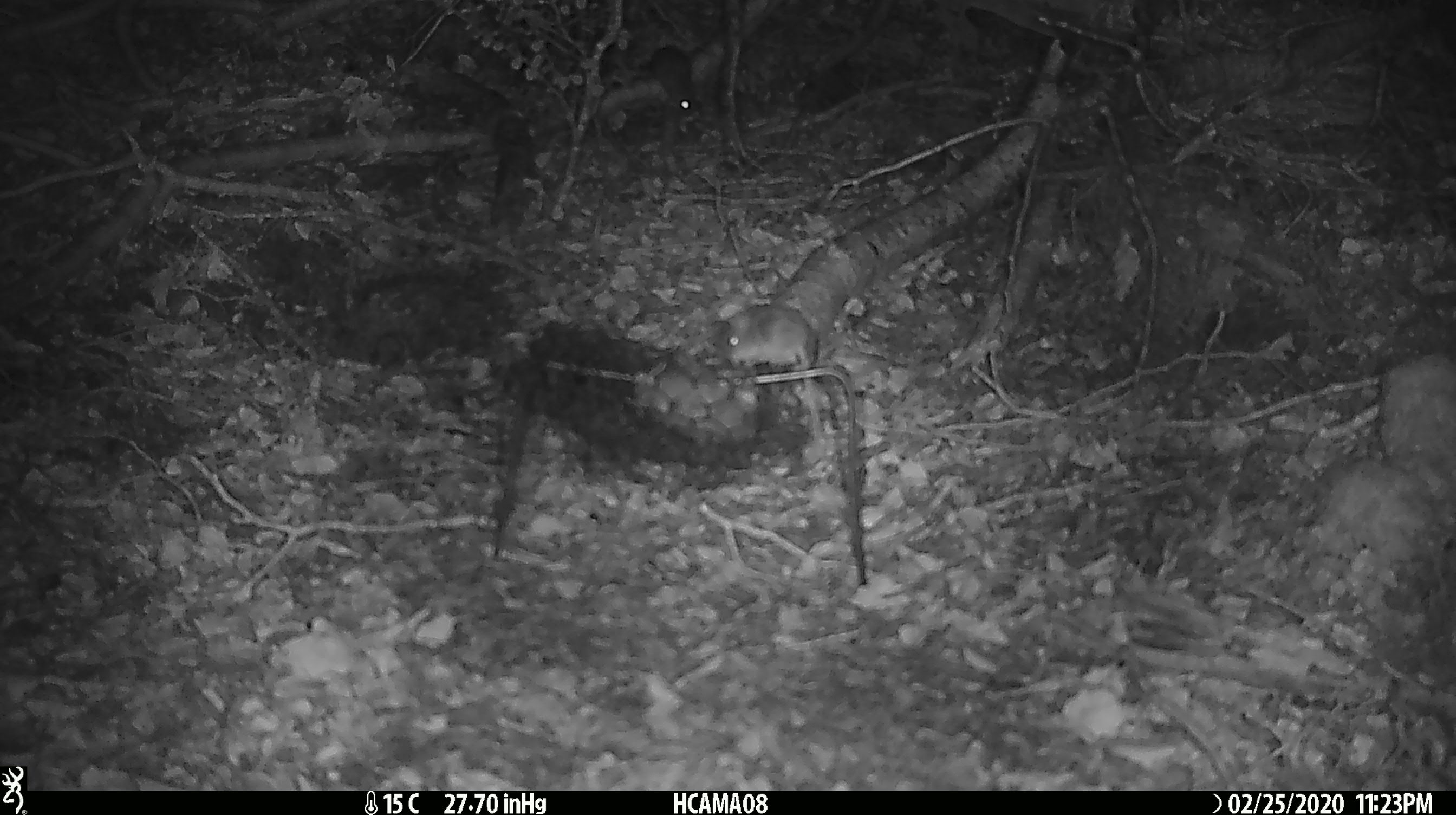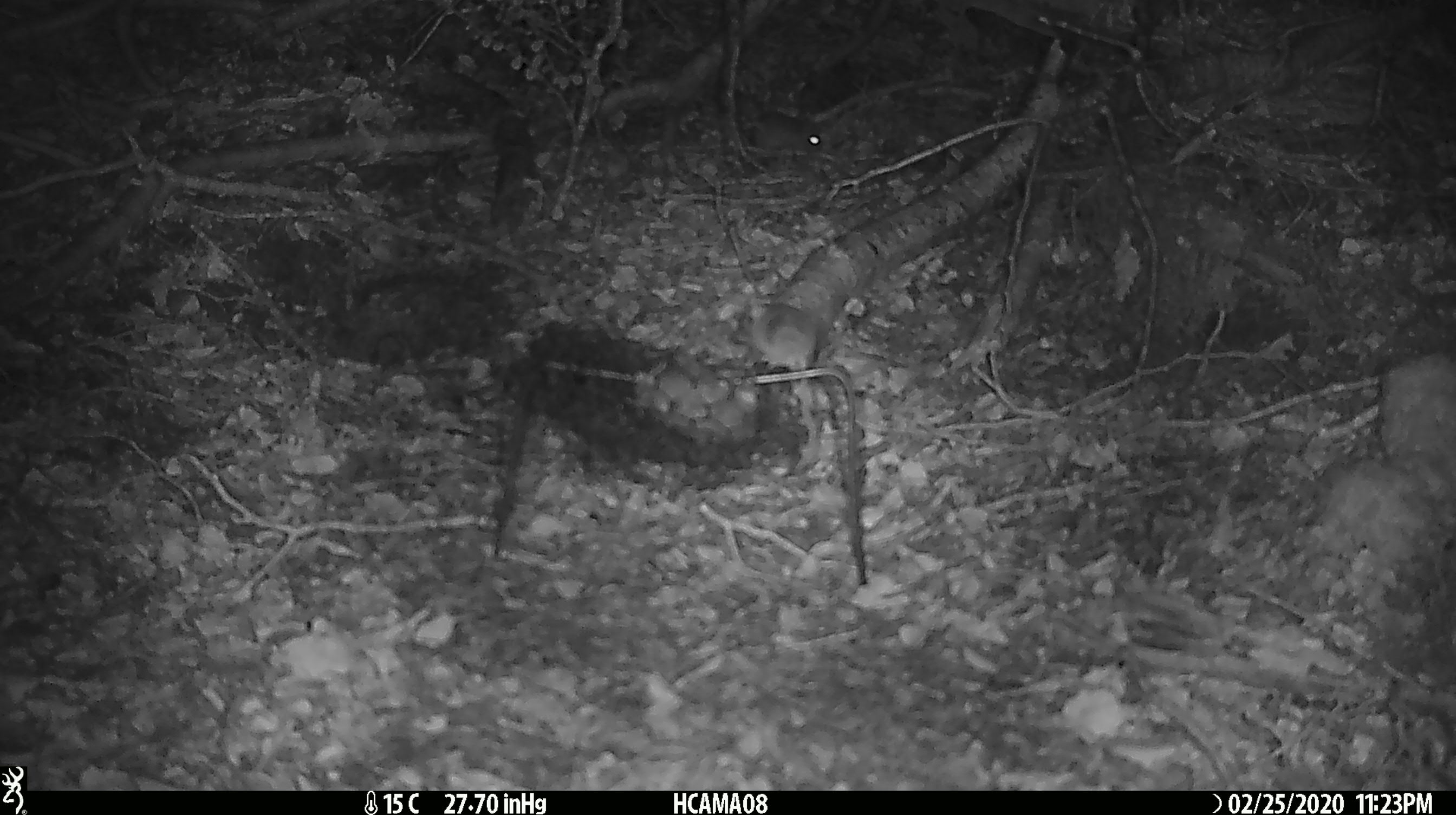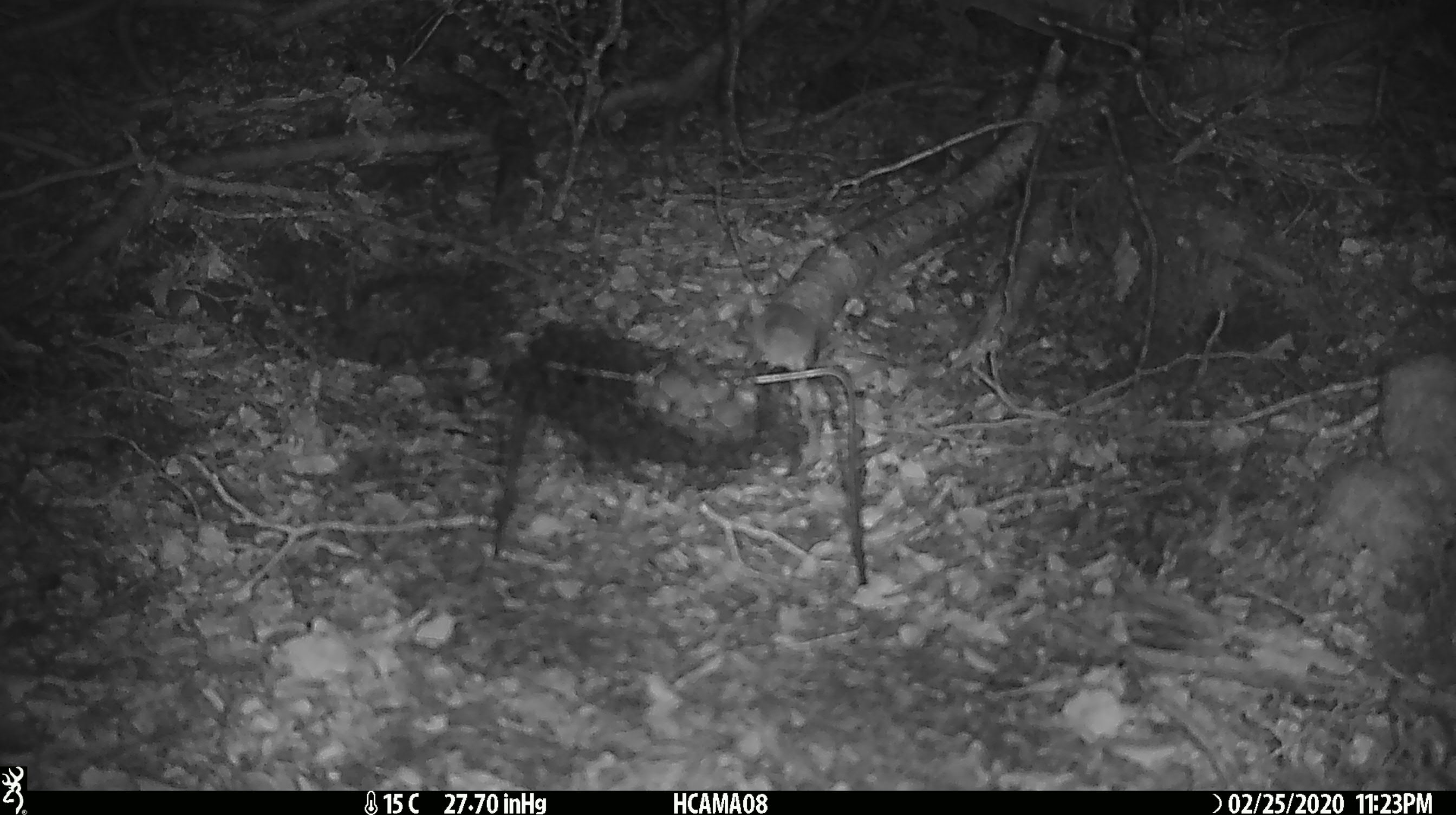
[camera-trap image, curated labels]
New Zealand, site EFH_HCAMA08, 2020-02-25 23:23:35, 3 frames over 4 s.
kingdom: Animalia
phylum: Chordata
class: Mammalia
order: Rodentia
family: Muridae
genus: Mus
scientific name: Mus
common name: mouse